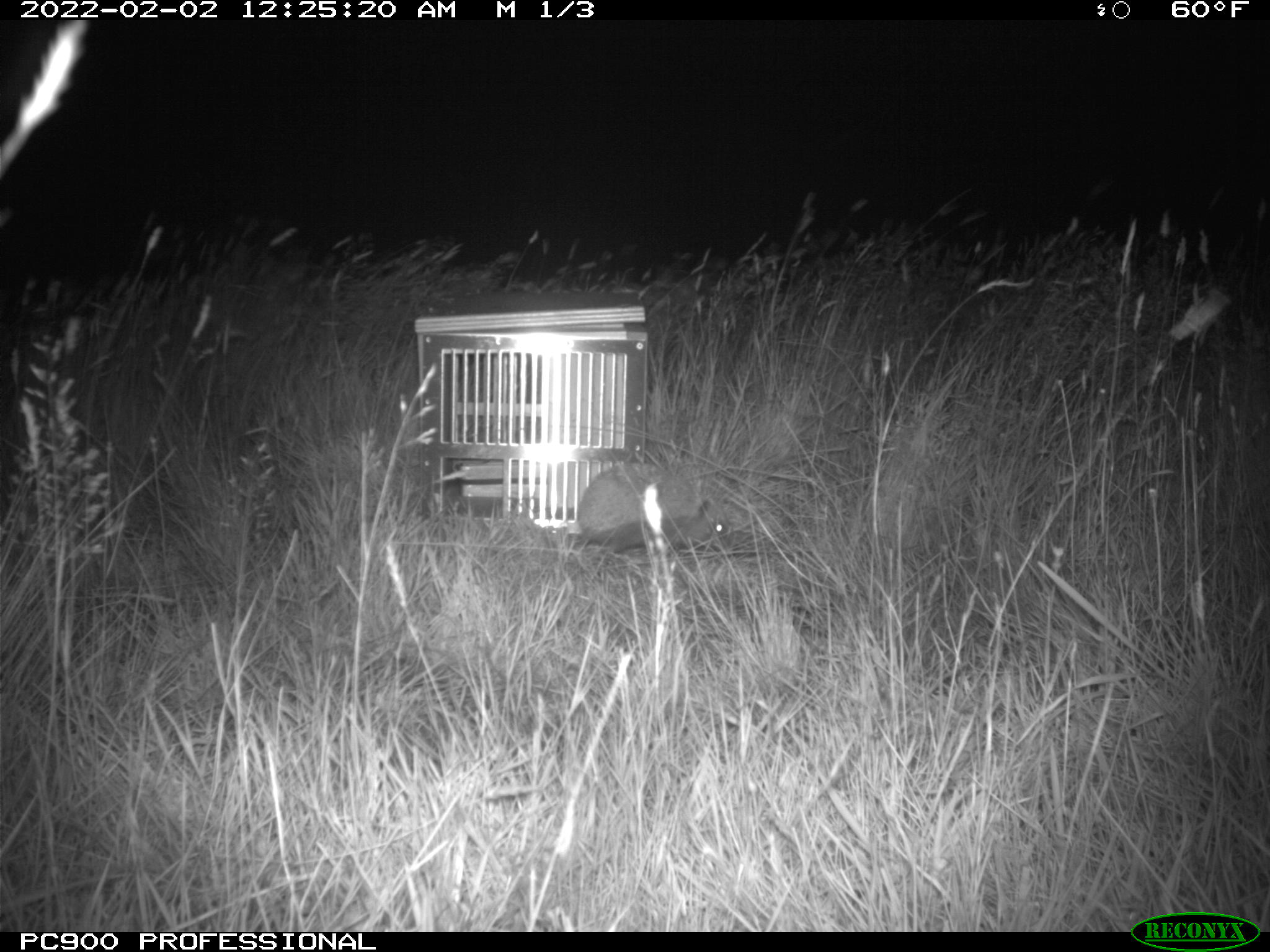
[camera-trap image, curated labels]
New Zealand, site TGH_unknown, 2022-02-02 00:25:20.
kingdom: Animalia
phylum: Chordata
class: Mammalia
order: Eulipotyphla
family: Erinaceidae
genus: Erinaceus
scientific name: Erinaceus europaeus europaeus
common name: european hedgehog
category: hedgehog